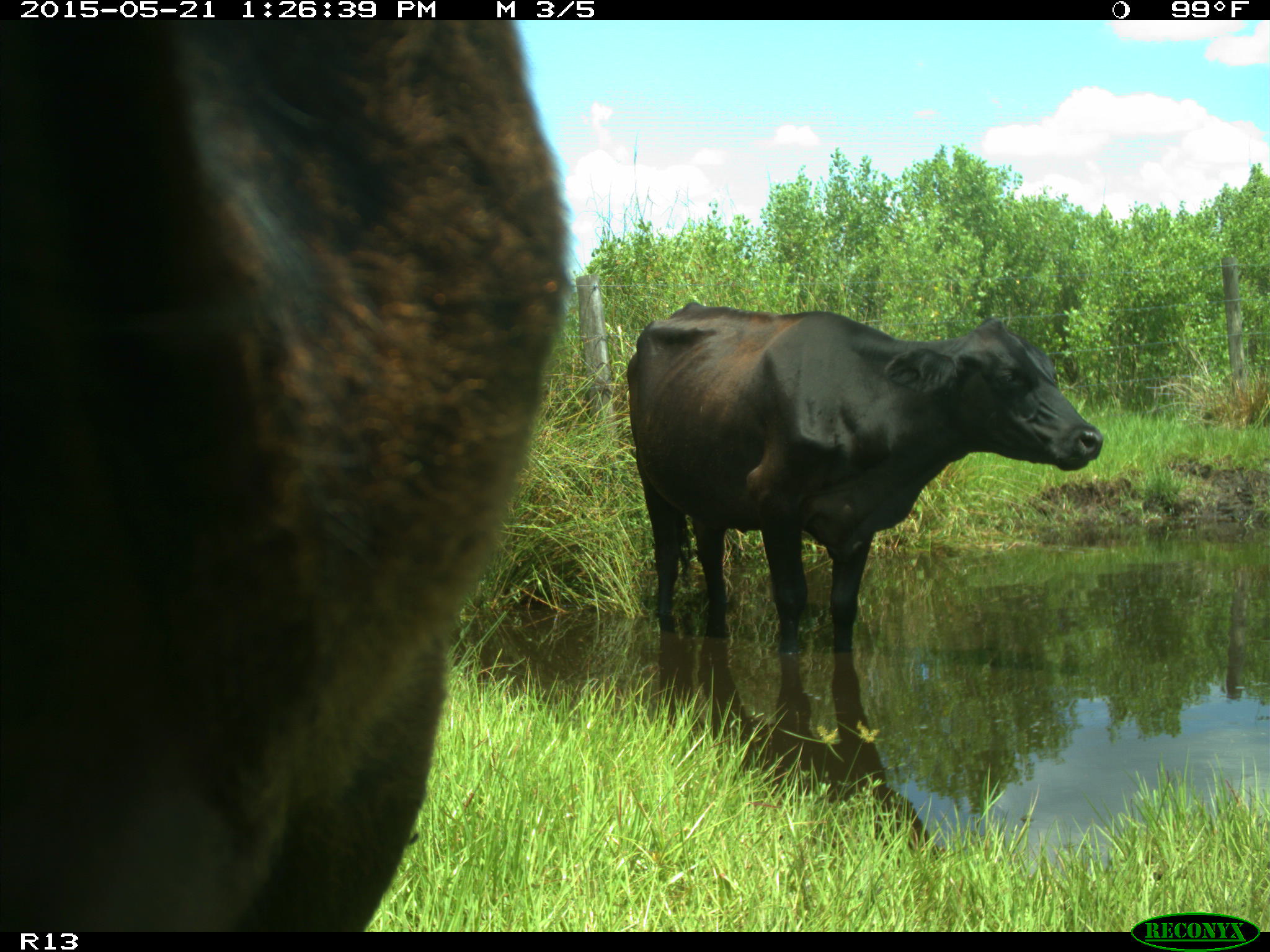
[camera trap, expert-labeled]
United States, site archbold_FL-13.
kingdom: Animalia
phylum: Chordata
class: Mammalia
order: Artiodactyla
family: Bovidae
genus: Bos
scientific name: Bos taurus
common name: domestic cow